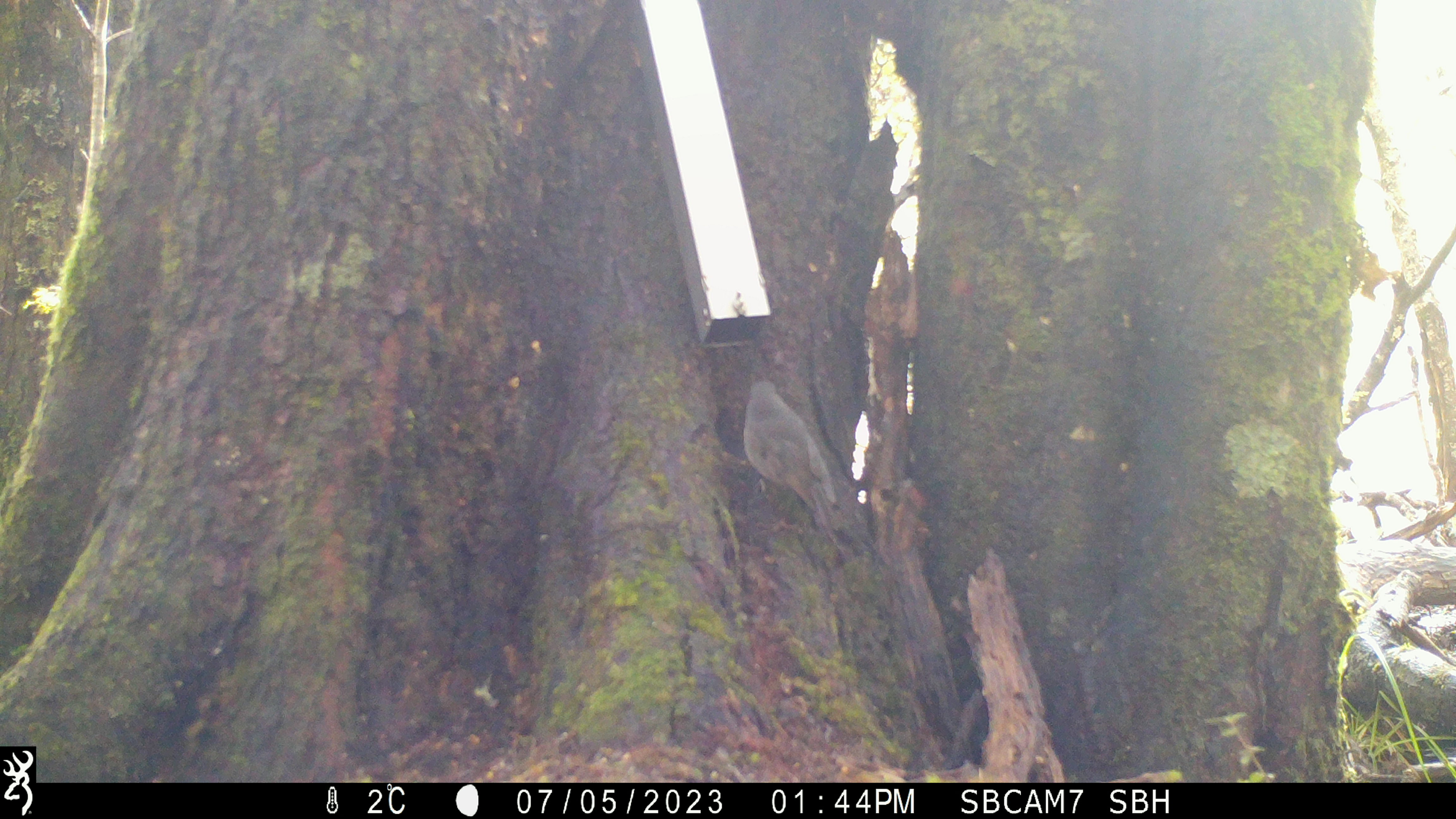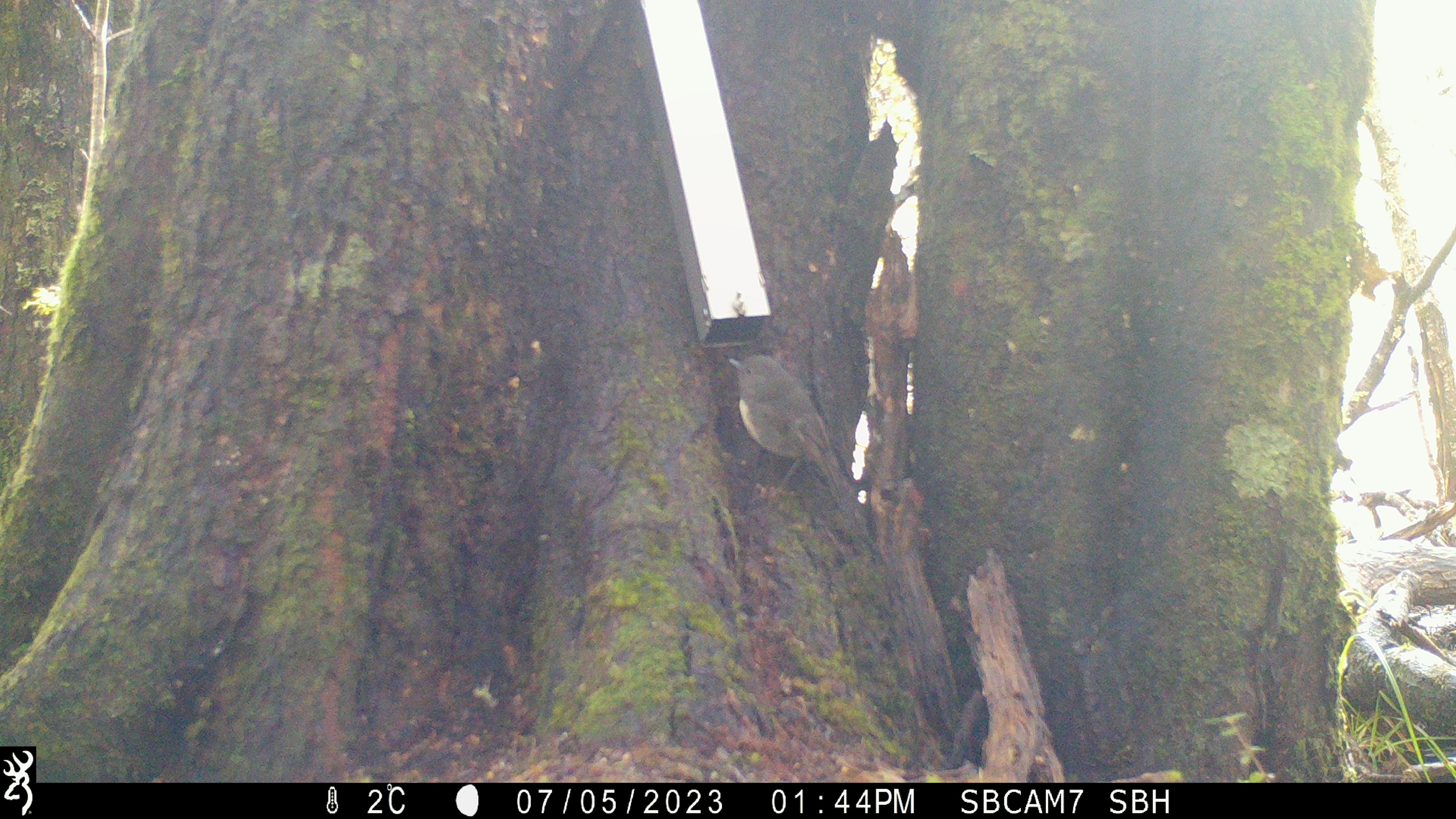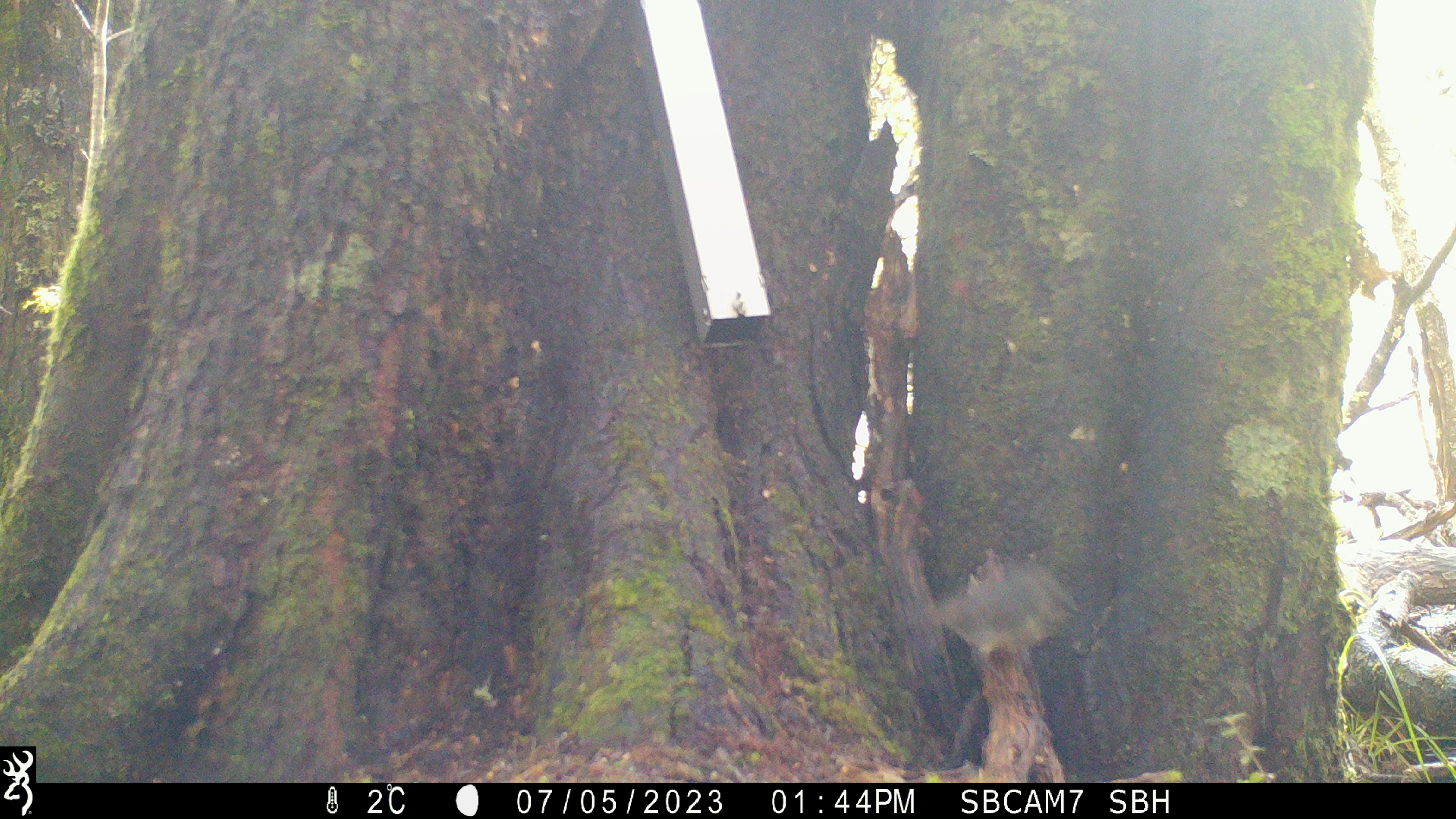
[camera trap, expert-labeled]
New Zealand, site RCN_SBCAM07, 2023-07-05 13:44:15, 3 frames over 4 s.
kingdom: Animalia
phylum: Chordata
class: Aves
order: Passeriformes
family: Petroicidae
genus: Petroica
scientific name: Petroica australis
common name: new zealand robin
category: robin